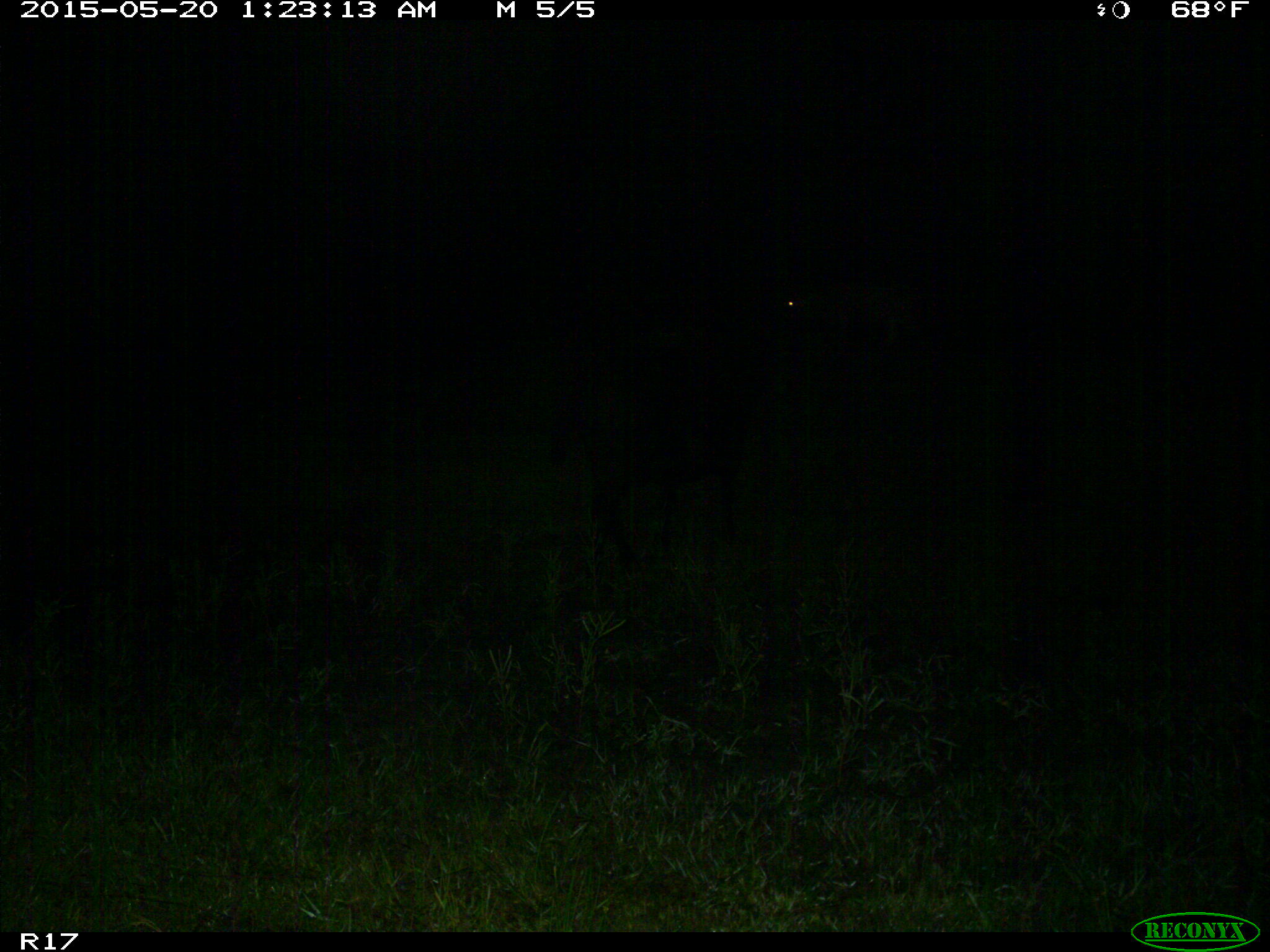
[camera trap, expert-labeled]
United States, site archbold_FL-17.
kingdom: Animalia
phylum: Chordata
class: Mammalia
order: Artiodactyla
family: Bovidae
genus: Bos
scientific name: Bos taurus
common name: domestic cow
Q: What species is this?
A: Bos taurus (domestic cow).